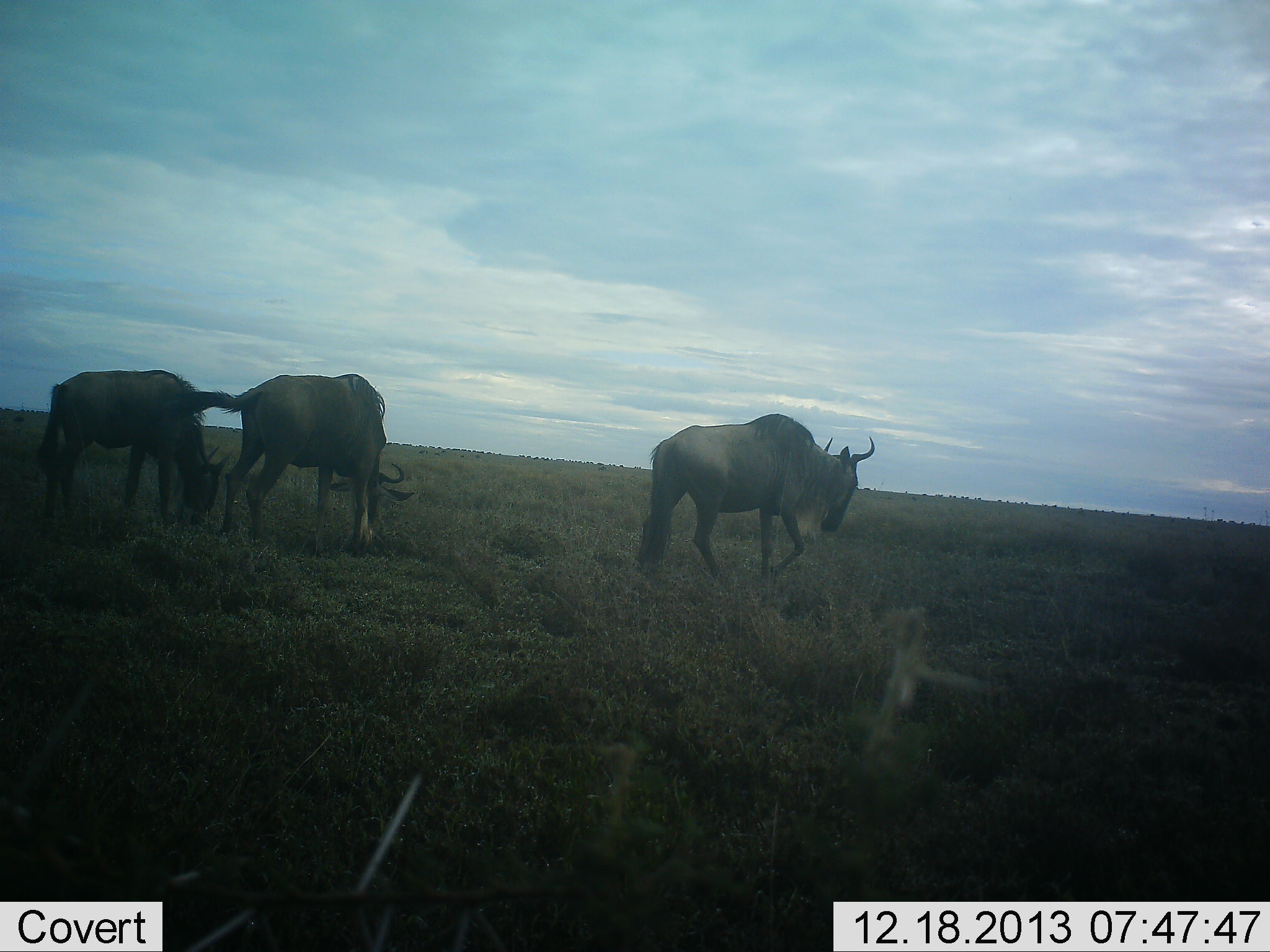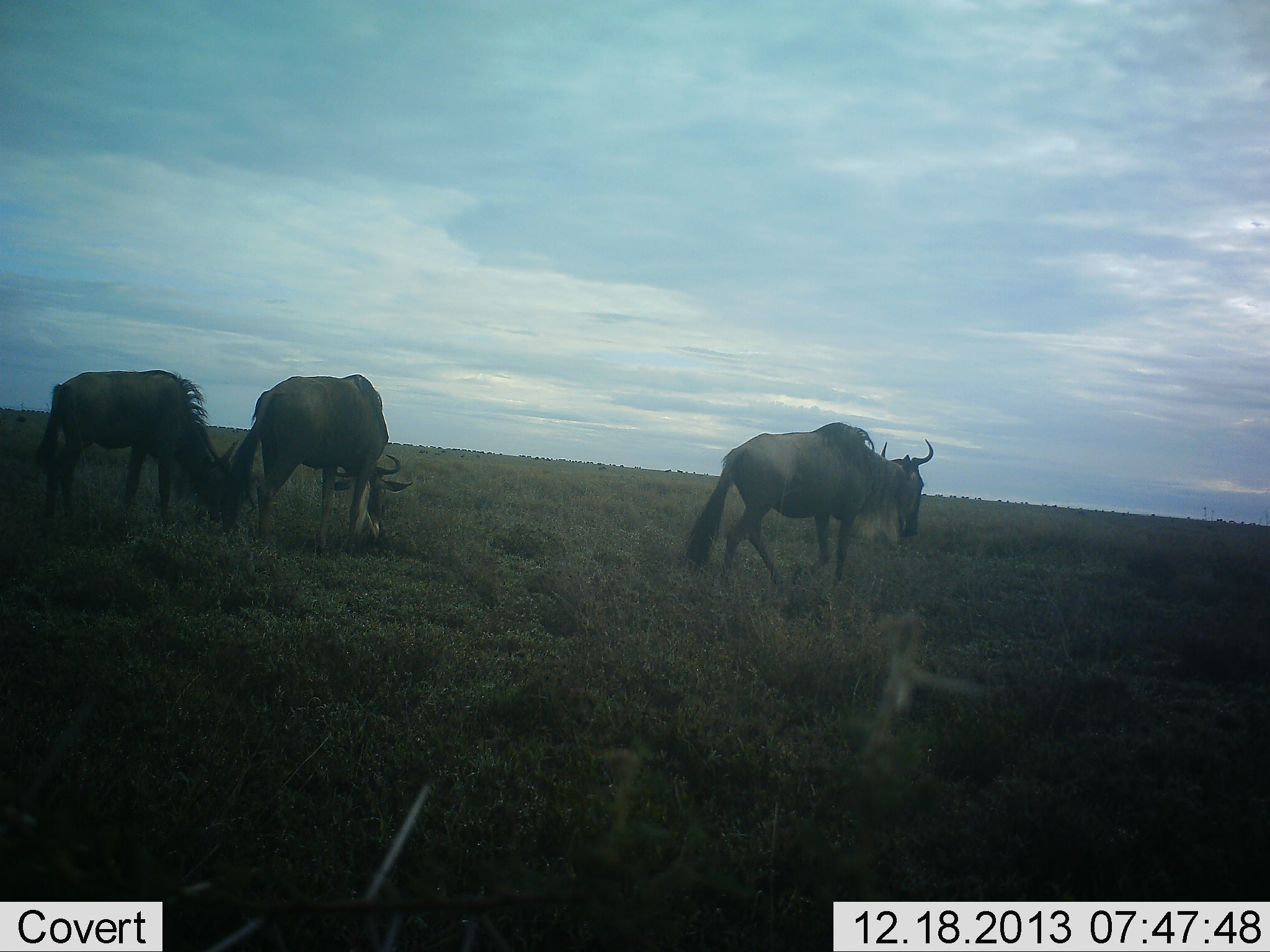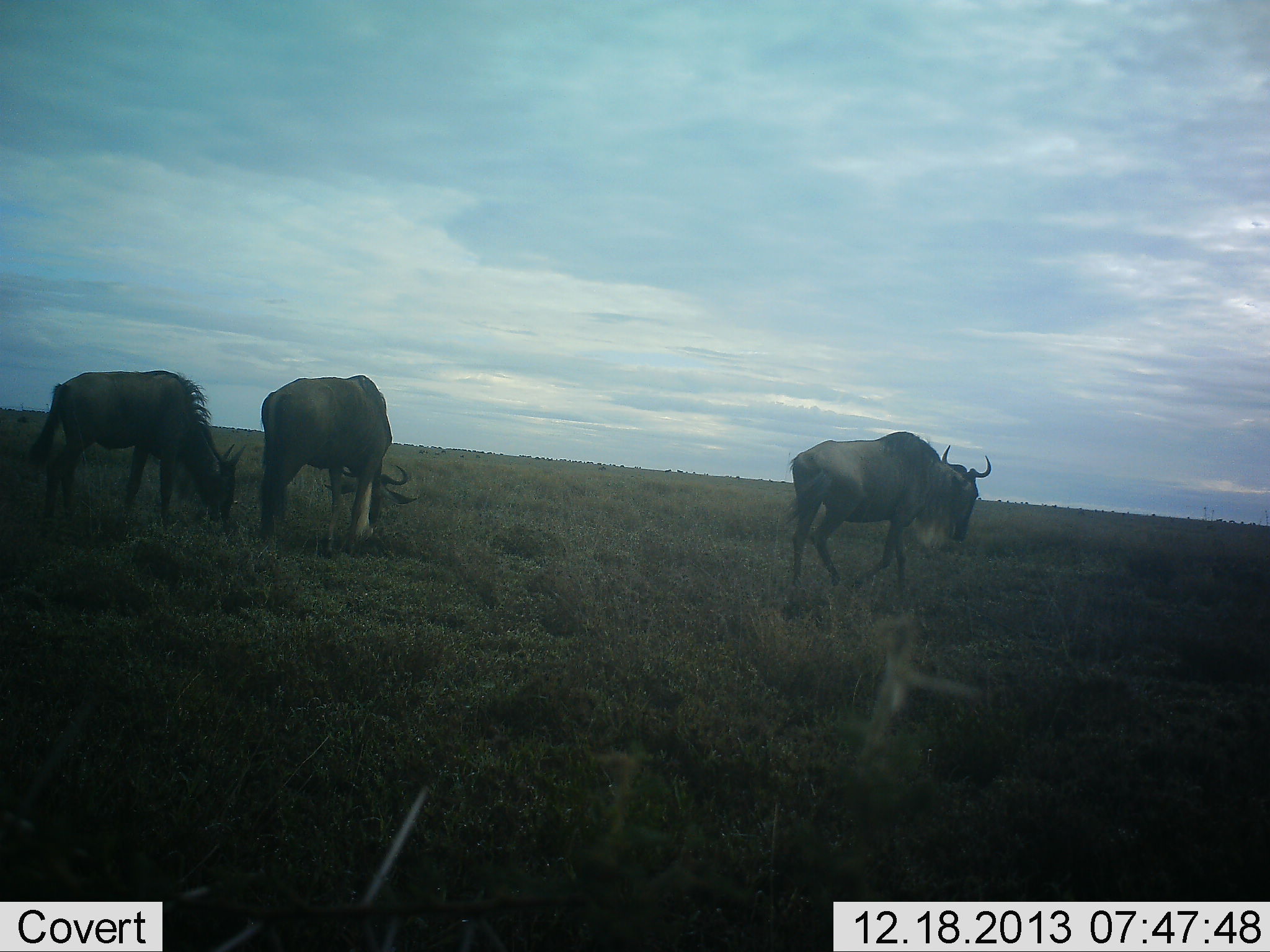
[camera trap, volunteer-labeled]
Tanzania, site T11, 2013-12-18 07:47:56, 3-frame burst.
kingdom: Animalia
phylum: Chordata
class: Mammalia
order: Artiodactyla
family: Bovidae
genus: Connochaetes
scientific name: Connochaetes taurinus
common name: blue wildebeest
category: wildebeest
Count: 3.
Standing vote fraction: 40%.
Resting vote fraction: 0%.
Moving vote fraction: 80%.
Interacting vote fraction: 0%.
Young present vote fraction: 0%.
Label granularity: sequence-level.